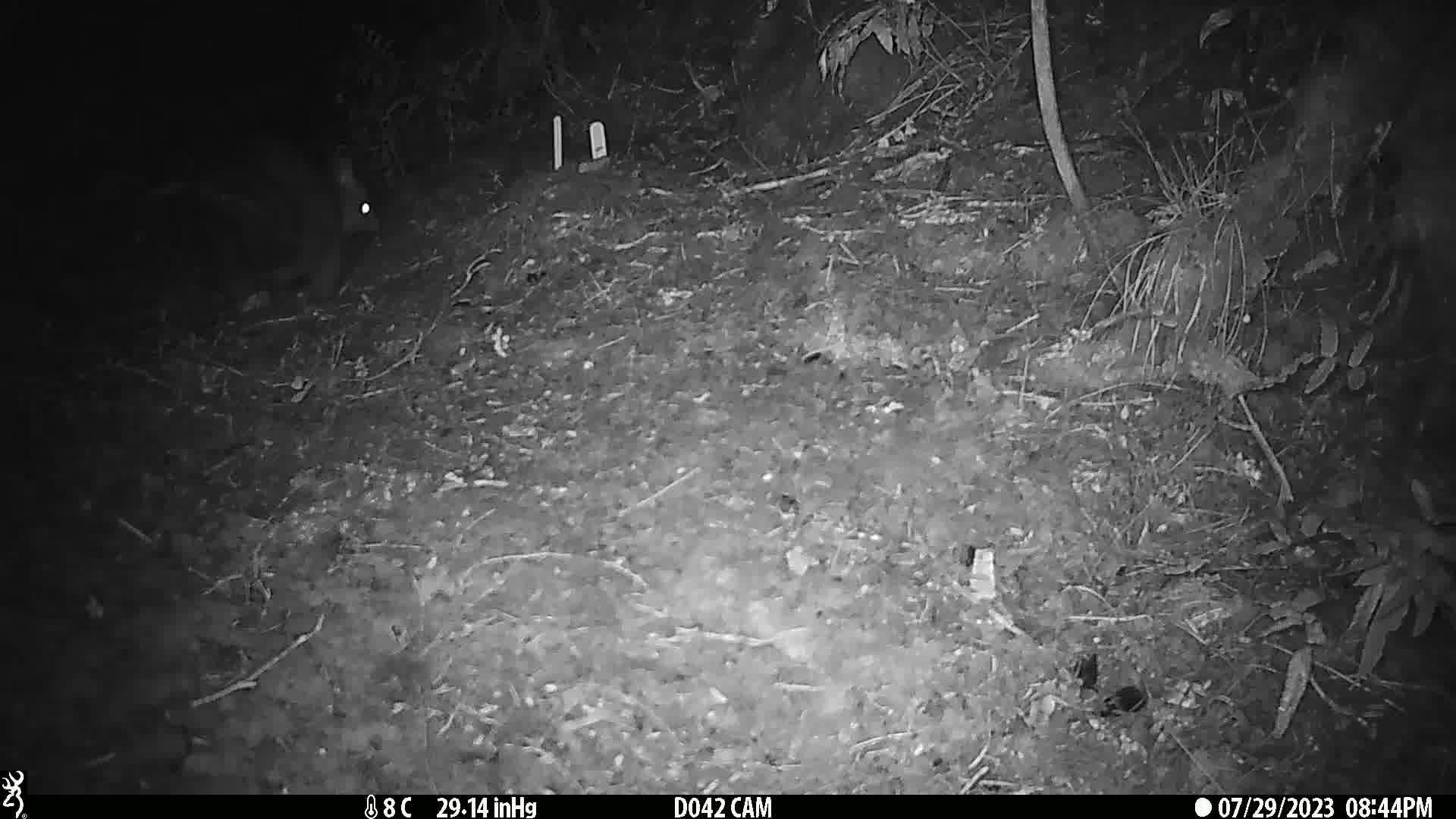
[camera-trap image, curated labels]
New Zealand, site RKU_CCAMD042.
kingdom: Animalia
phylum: Chordata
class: Mammalia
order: Diprotodontia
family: Phalangeridae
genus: Trichosurus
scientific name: Trichosurus vulpecula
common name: common brushtail possum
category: possum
Possum (common brushtail possum) (Trichosurus vulpecula).